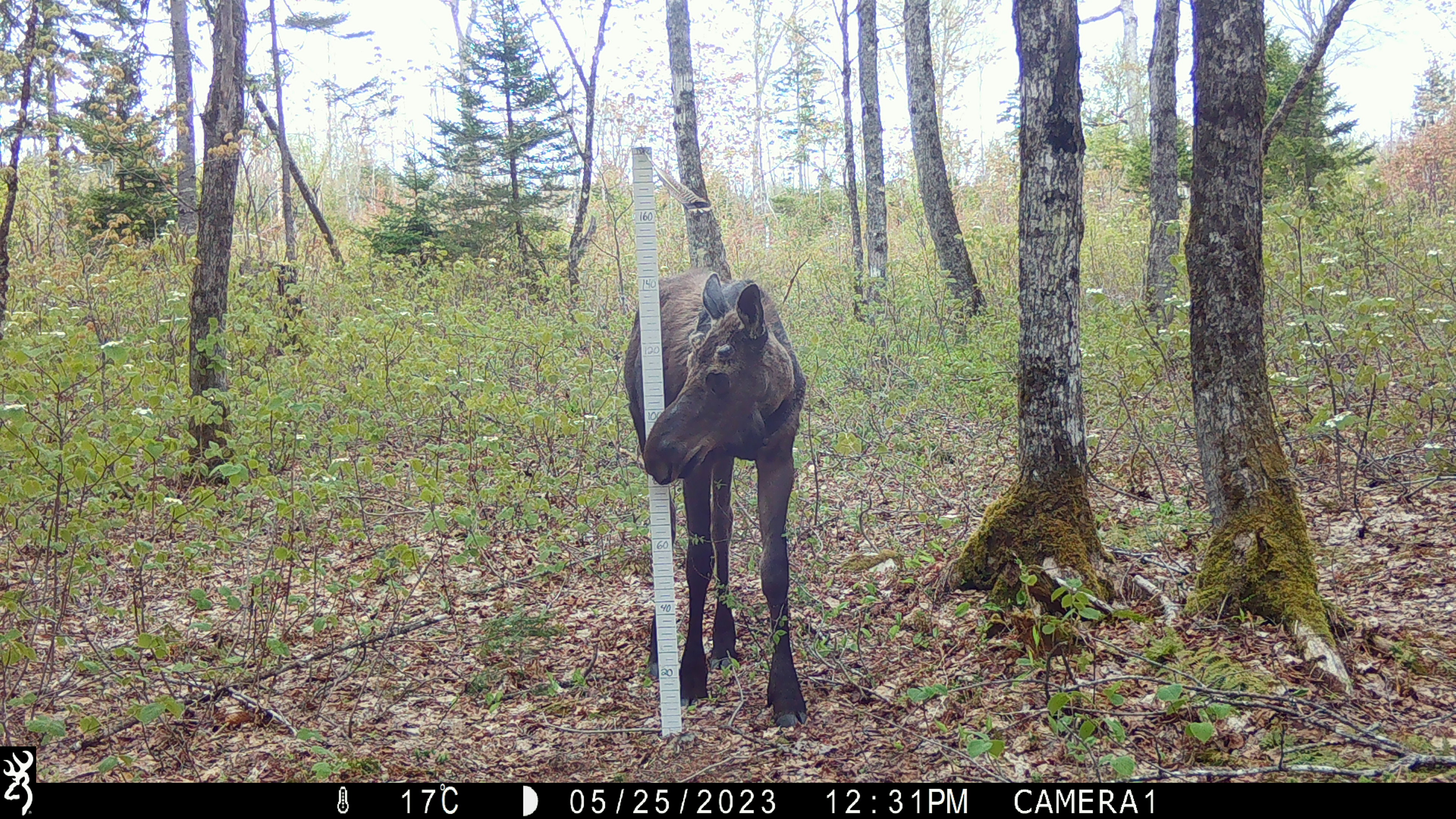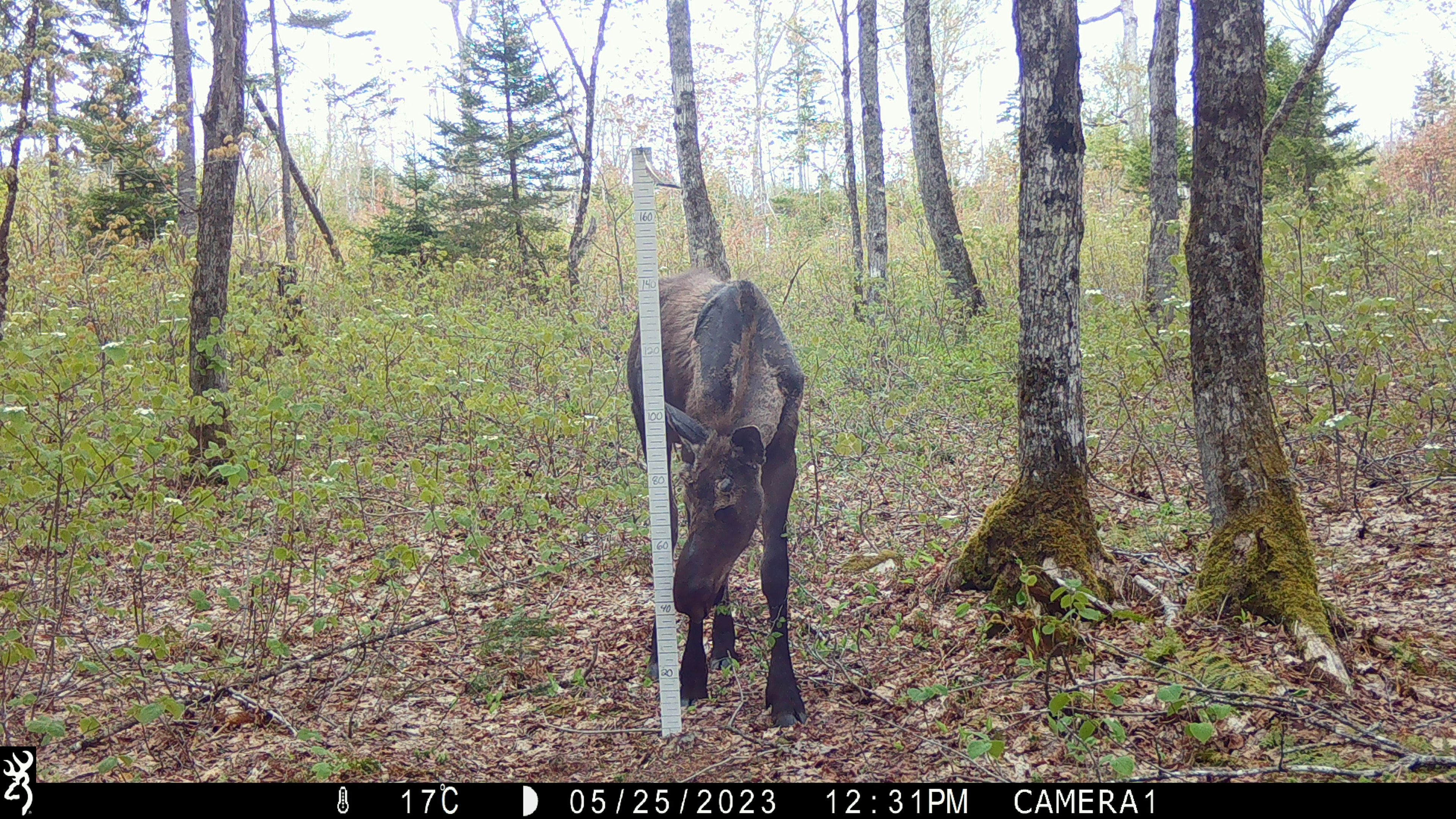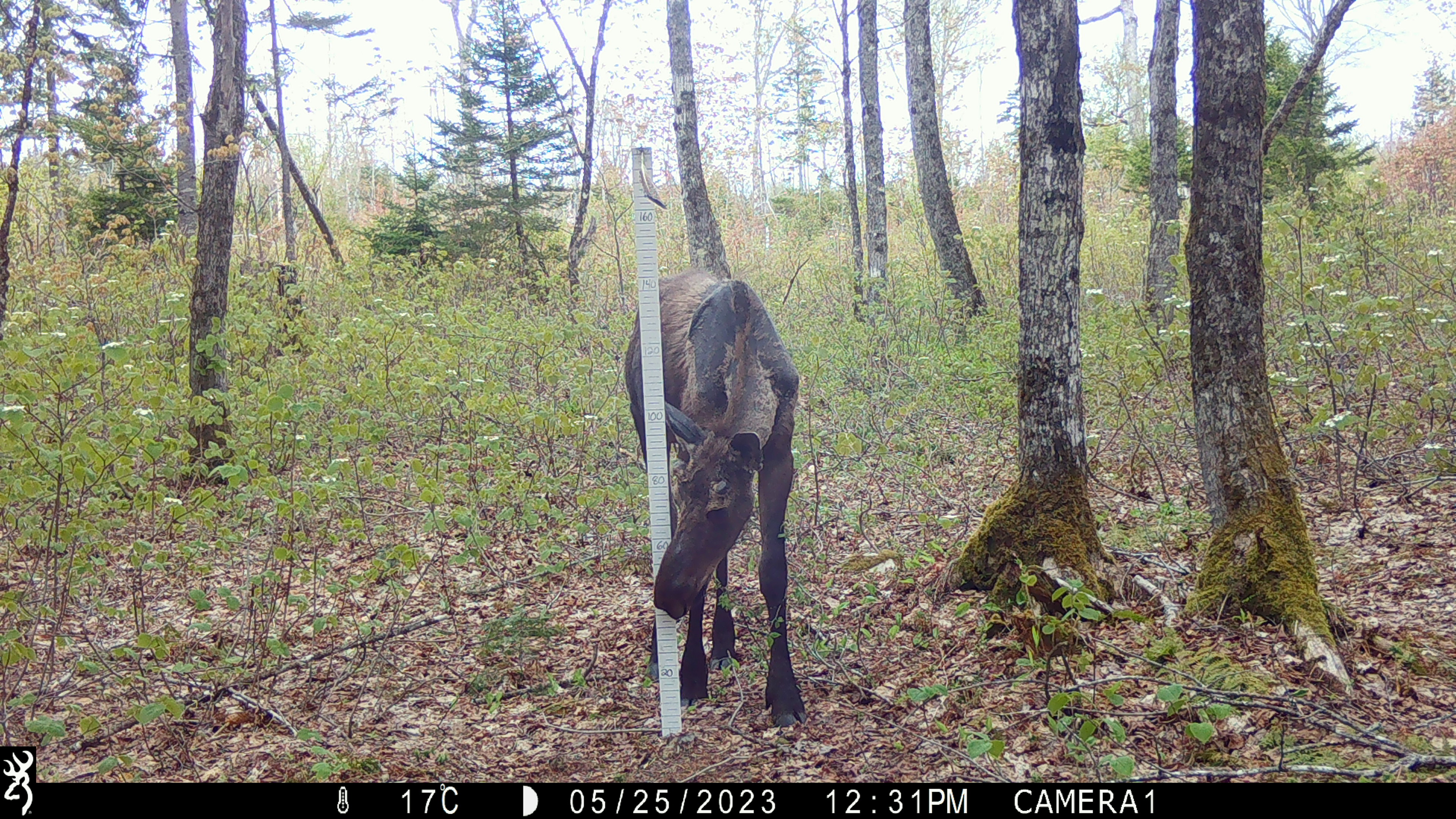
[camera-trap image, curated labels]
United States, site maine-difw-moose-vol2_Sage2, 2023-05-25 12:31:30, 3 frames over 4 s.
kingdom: Animalia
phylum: Chordata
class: Mammalia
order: Artiodactyla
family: Cervidae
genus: Alces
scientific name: Alces alces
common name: moose